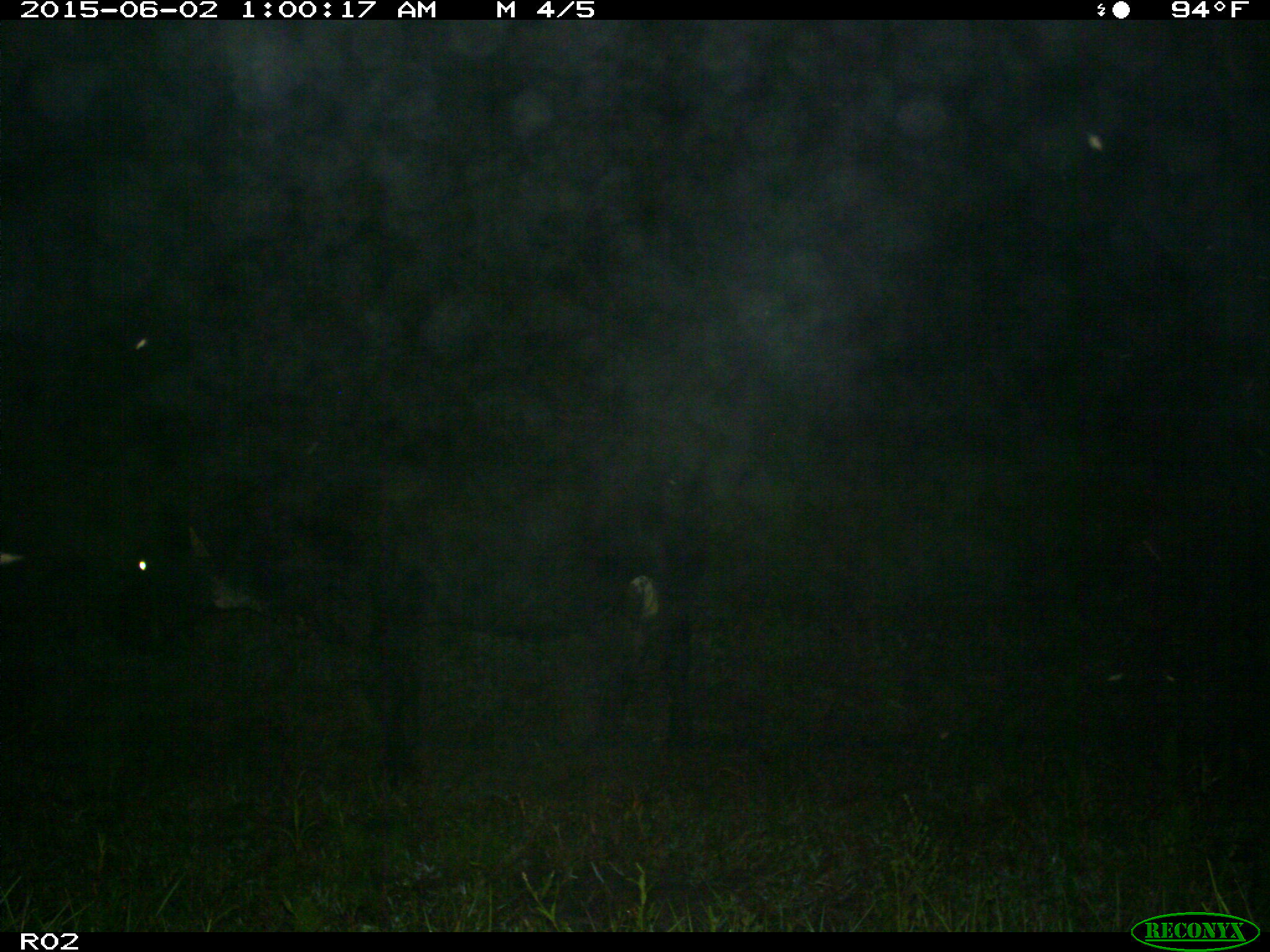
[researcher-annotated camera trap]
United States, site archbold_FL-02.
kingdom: Animalia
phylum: Chordata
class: Mammalia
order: Artiodactyla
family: Bovidae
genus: Bos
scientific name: Bos taurus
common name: domestic cow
Bos taurus (domestic cow).